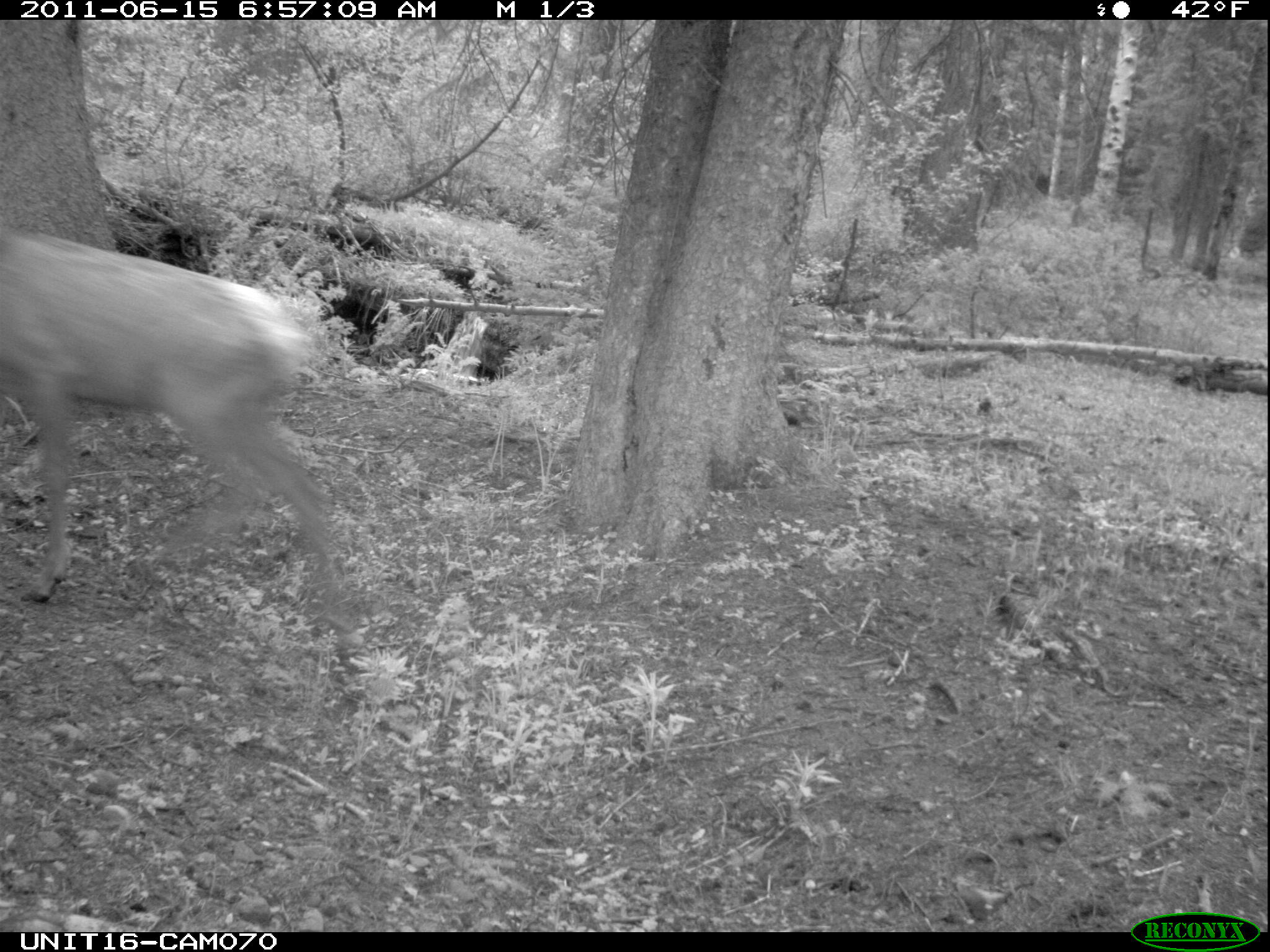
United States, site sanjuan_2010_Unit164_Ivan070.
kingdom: Animalia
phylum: Chordata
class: Mammalia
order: Artiodactyla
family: Cervidae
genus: Cervus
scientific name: Cervus elaphus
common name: red deer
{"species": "Cervus elaphus (red deer)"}